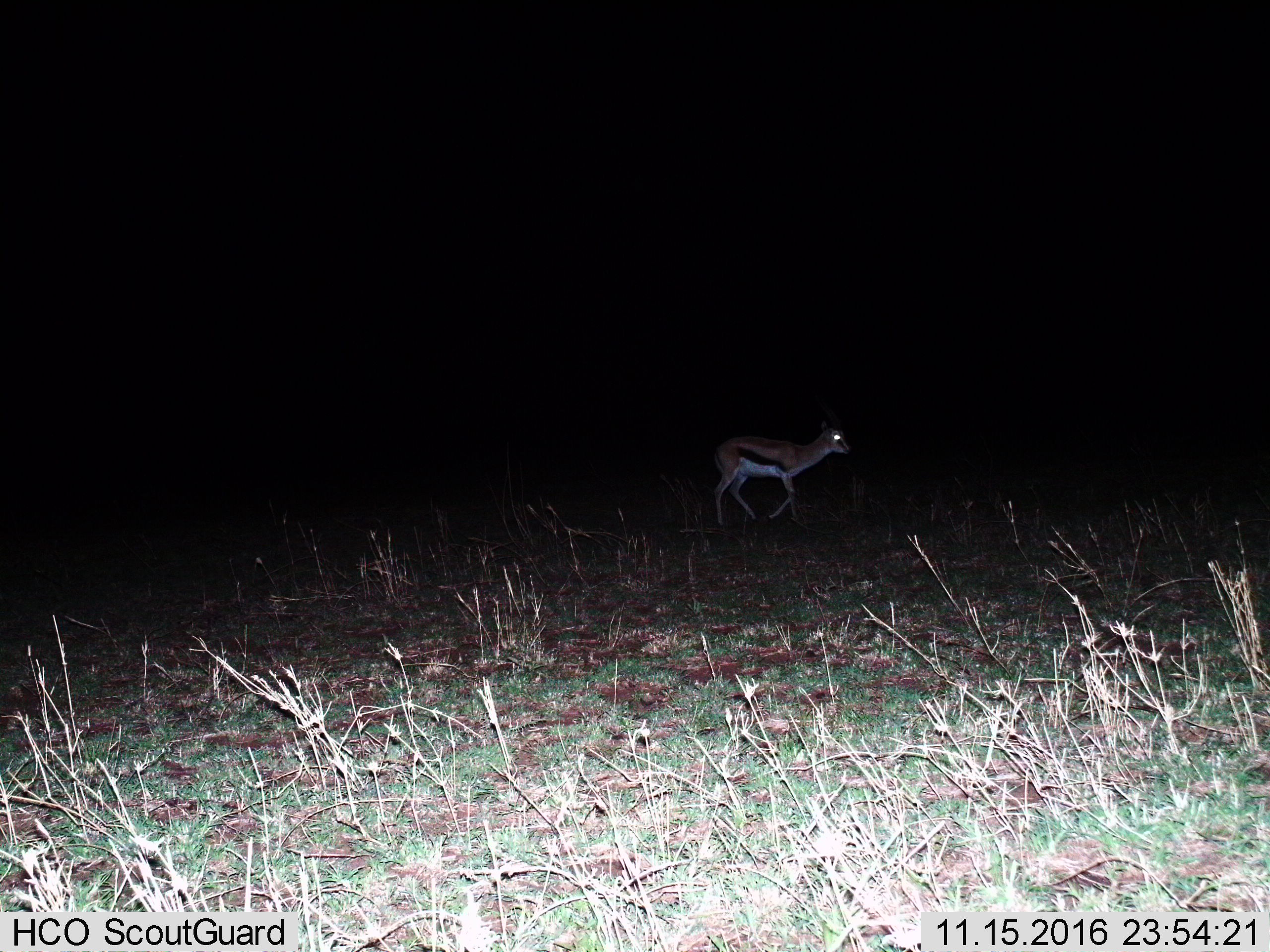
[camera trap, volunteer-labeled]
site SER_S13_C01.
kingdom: Animalia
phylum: Chordata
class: Mammalia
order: Artiodactyla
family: Bovidae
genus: Eudorcas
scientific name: Eudorcas thomsonii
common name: thomson's gazelle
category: gazellethomsons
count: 1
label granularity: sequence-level